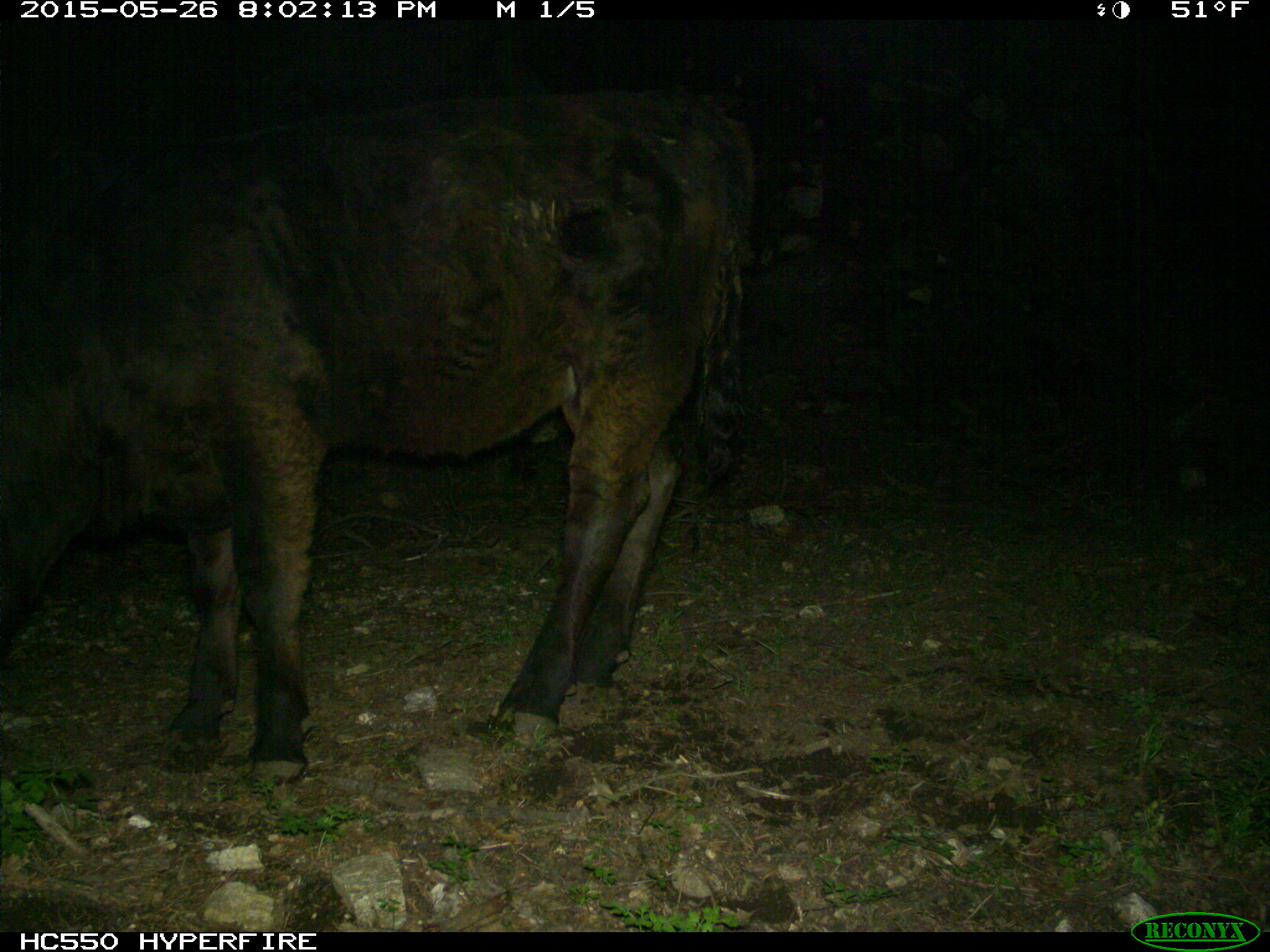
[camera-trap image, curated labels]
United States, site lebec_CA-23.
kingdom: Animalia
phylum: Chordata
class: Mammalia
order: Artiodactyla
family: Bovidae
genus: Bos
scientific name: Bos taurus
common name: domestic cow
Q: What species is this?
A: Bos taurus (domestic cow).